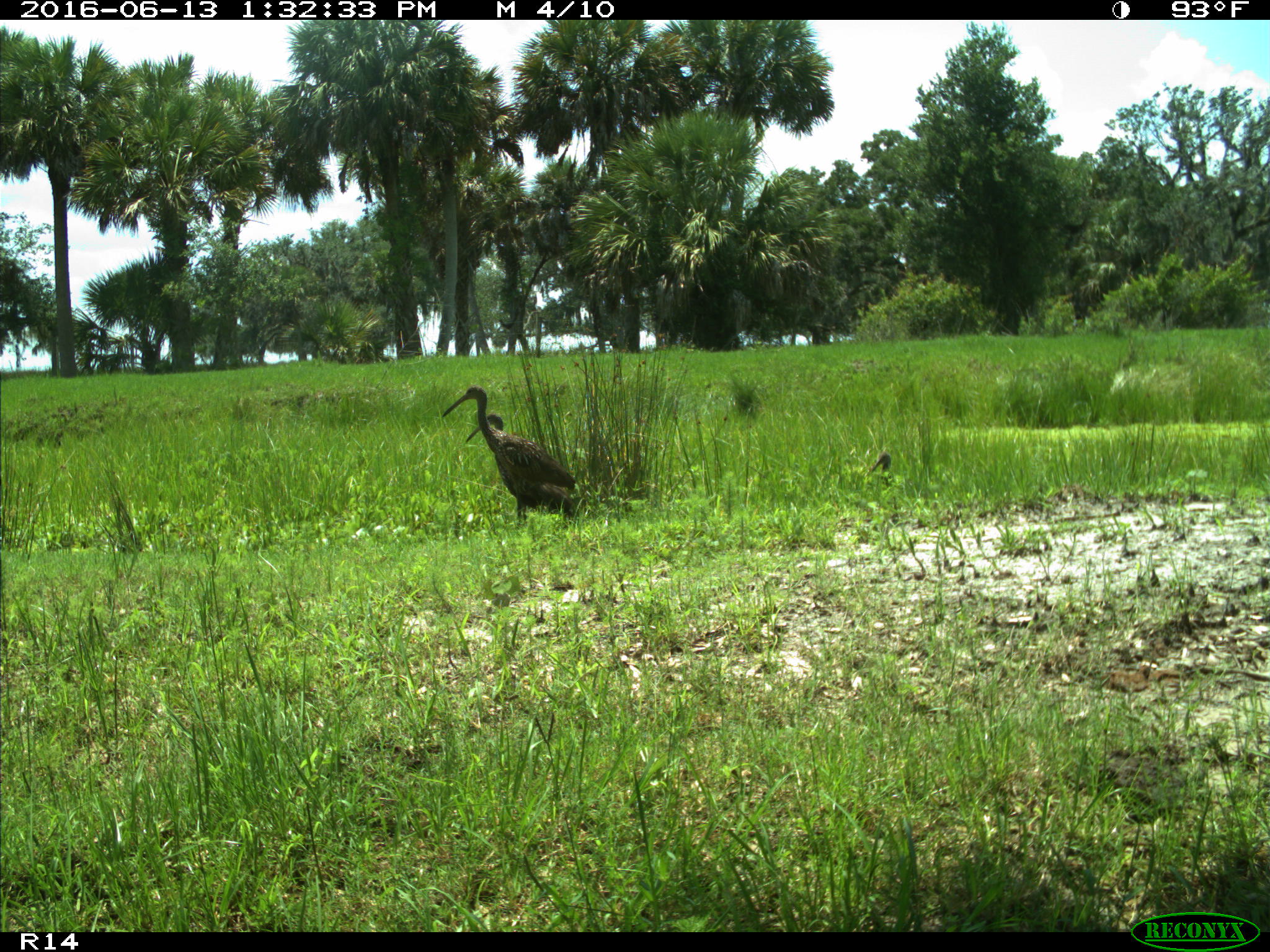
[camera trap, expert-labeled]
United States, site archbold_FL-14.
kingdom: Animalia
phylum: Chordata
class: Aves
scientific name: Aves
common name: birds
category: unidentified bird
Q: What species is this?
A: Unidentified bird (birds) (Aves).